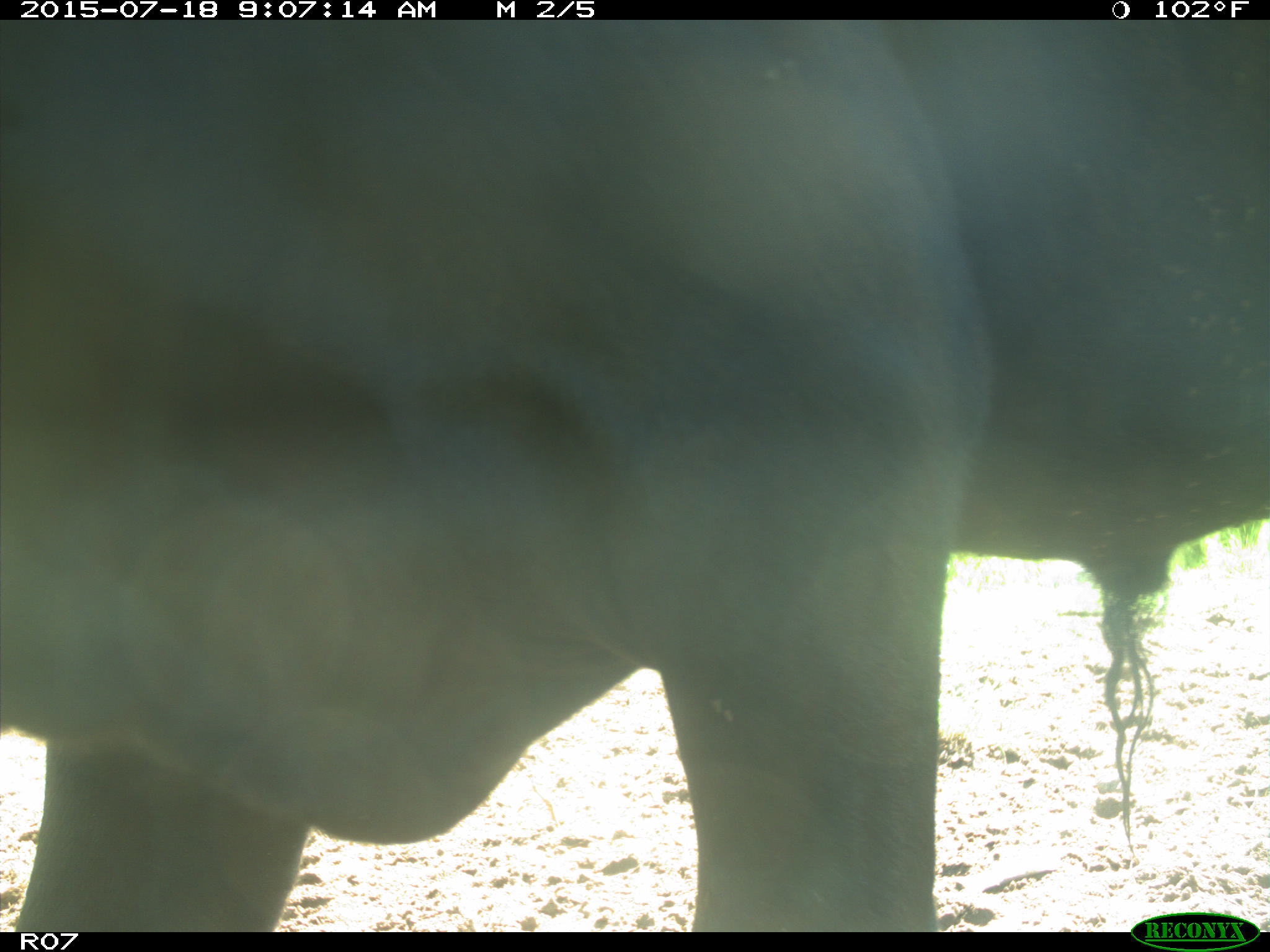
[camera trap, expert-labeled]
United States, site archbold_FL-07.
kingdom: Animalia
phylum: Chordata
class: Mammalia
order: Artiodactyla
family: Bovidae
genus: Bos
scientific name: Bos taurus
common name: domestic cow